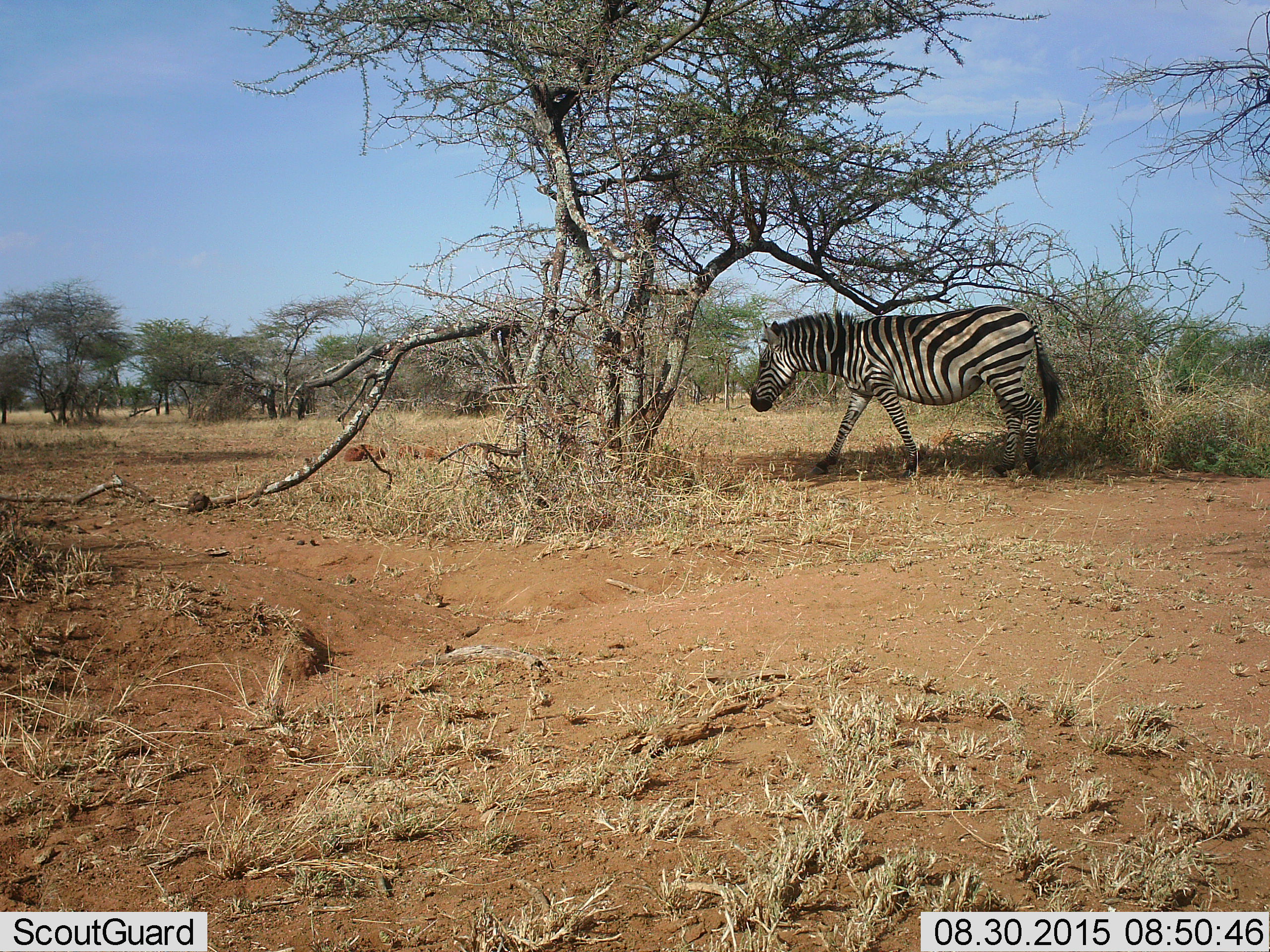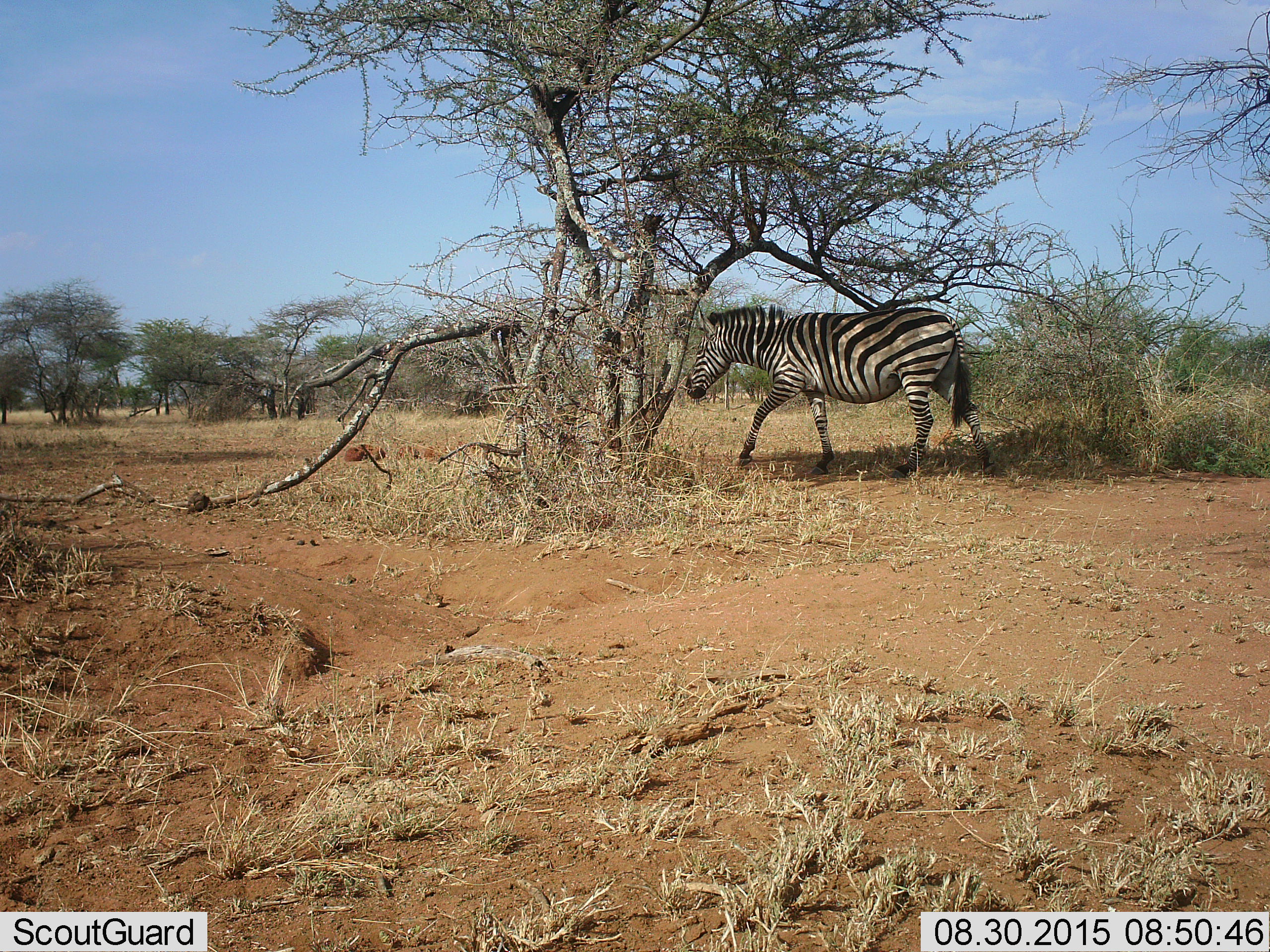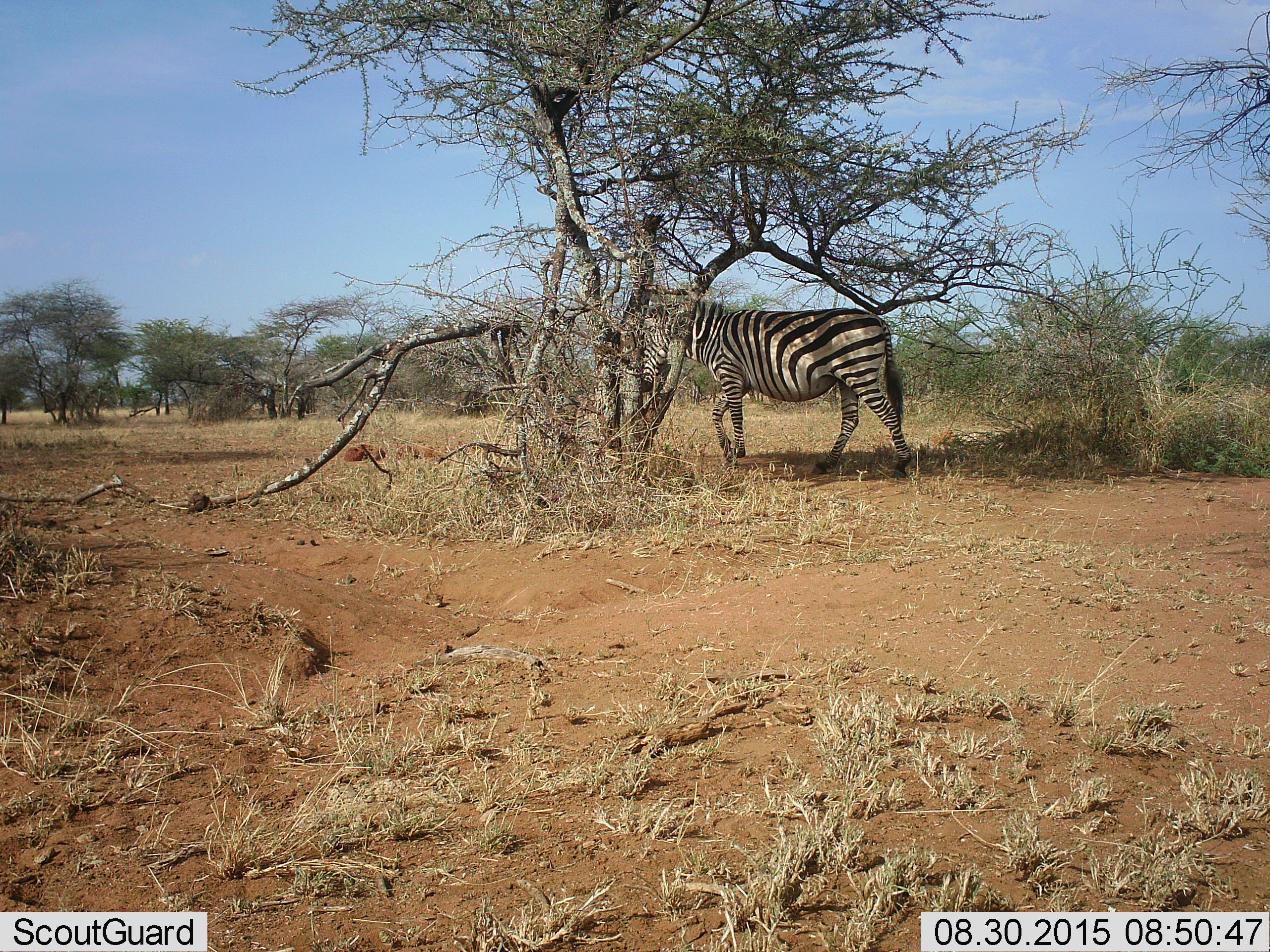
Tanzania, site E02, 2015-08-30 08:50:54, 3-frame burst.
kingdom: Animalia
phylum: Chordata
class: Mammalia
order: Perissodactyla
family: Equidae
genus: Equus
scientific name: Equus quagga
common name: plains zebra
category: zebra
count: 1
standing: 5%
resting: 0%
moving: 95%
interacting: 0%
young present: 0%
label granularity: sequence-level